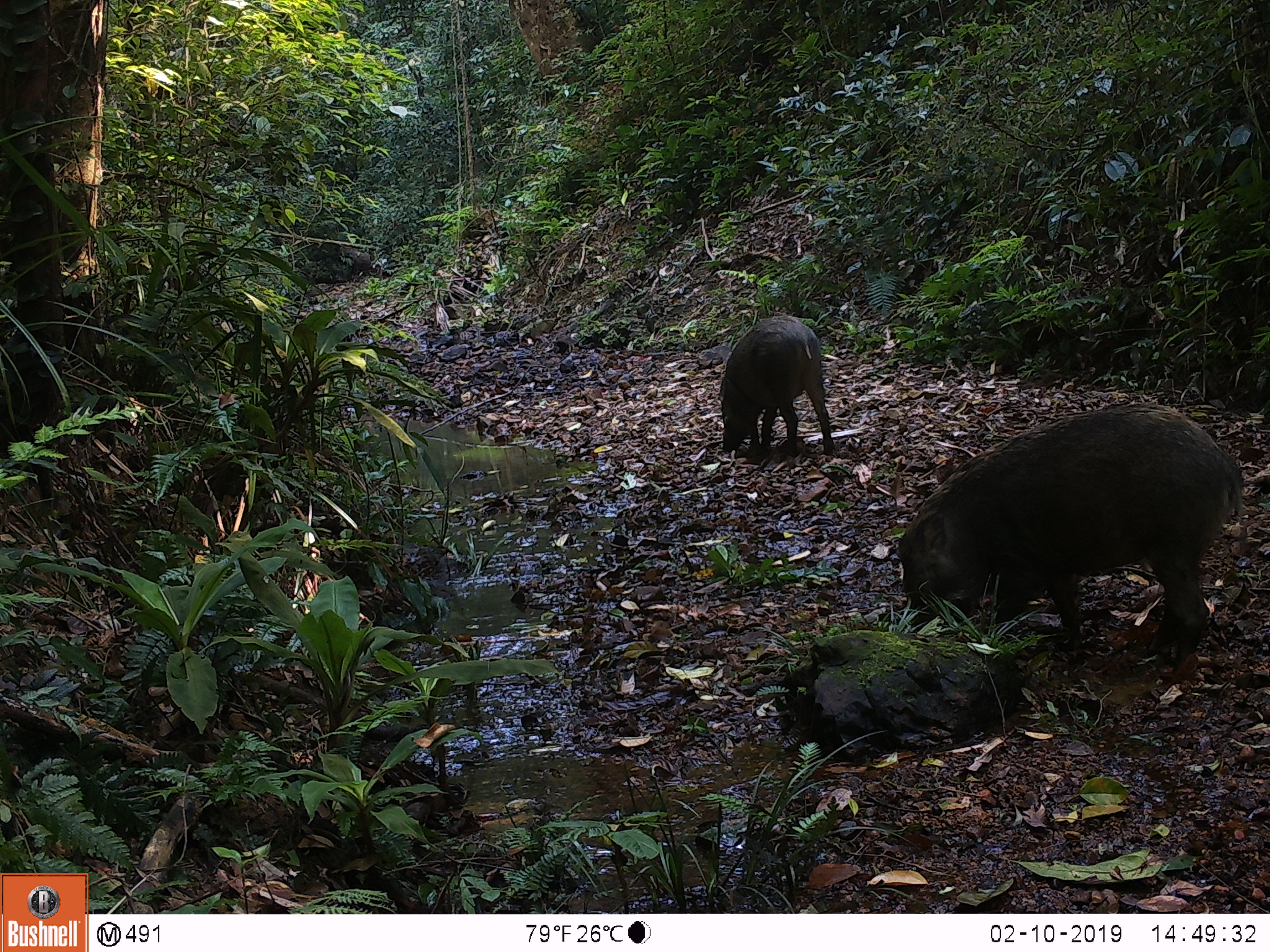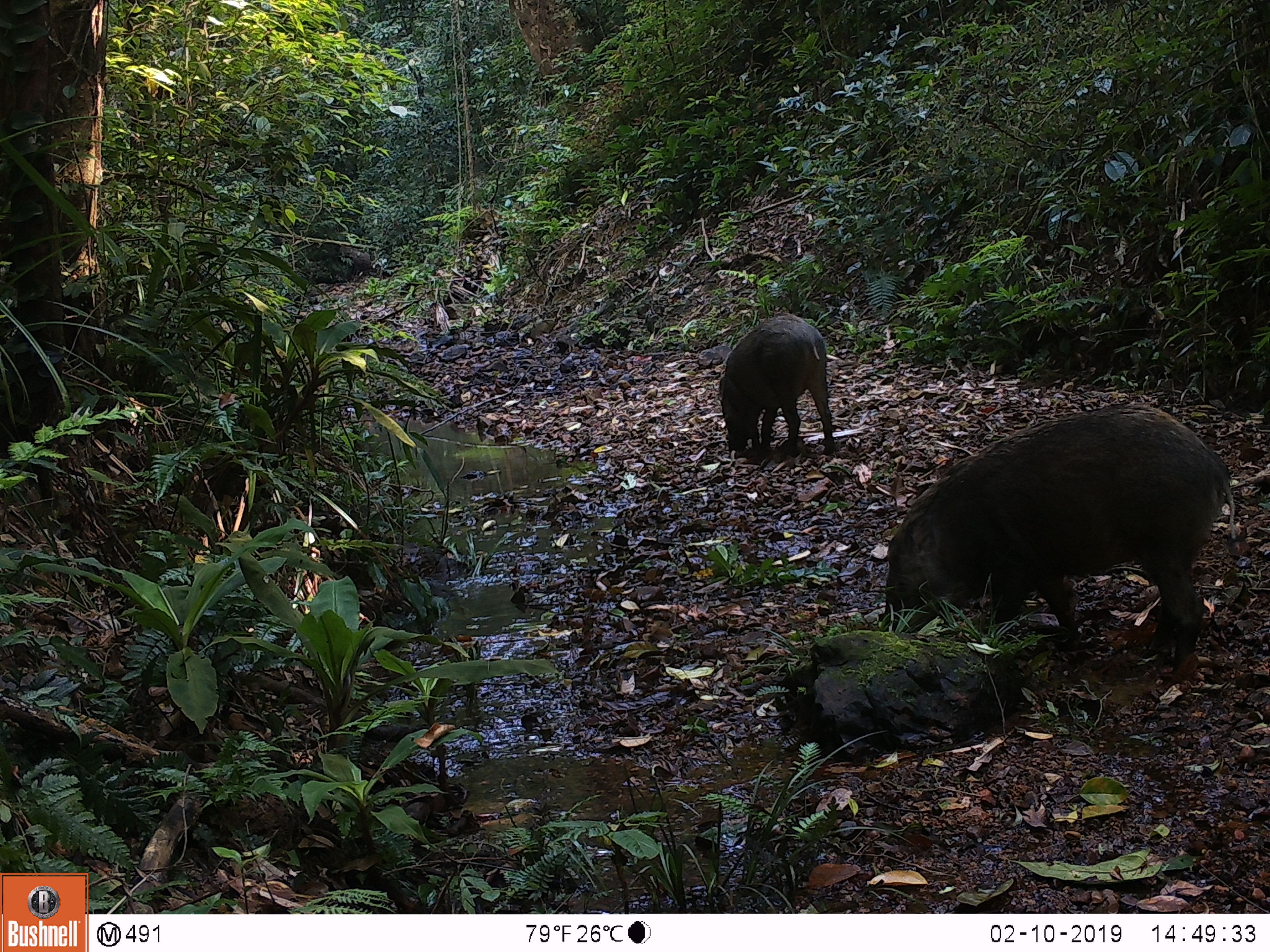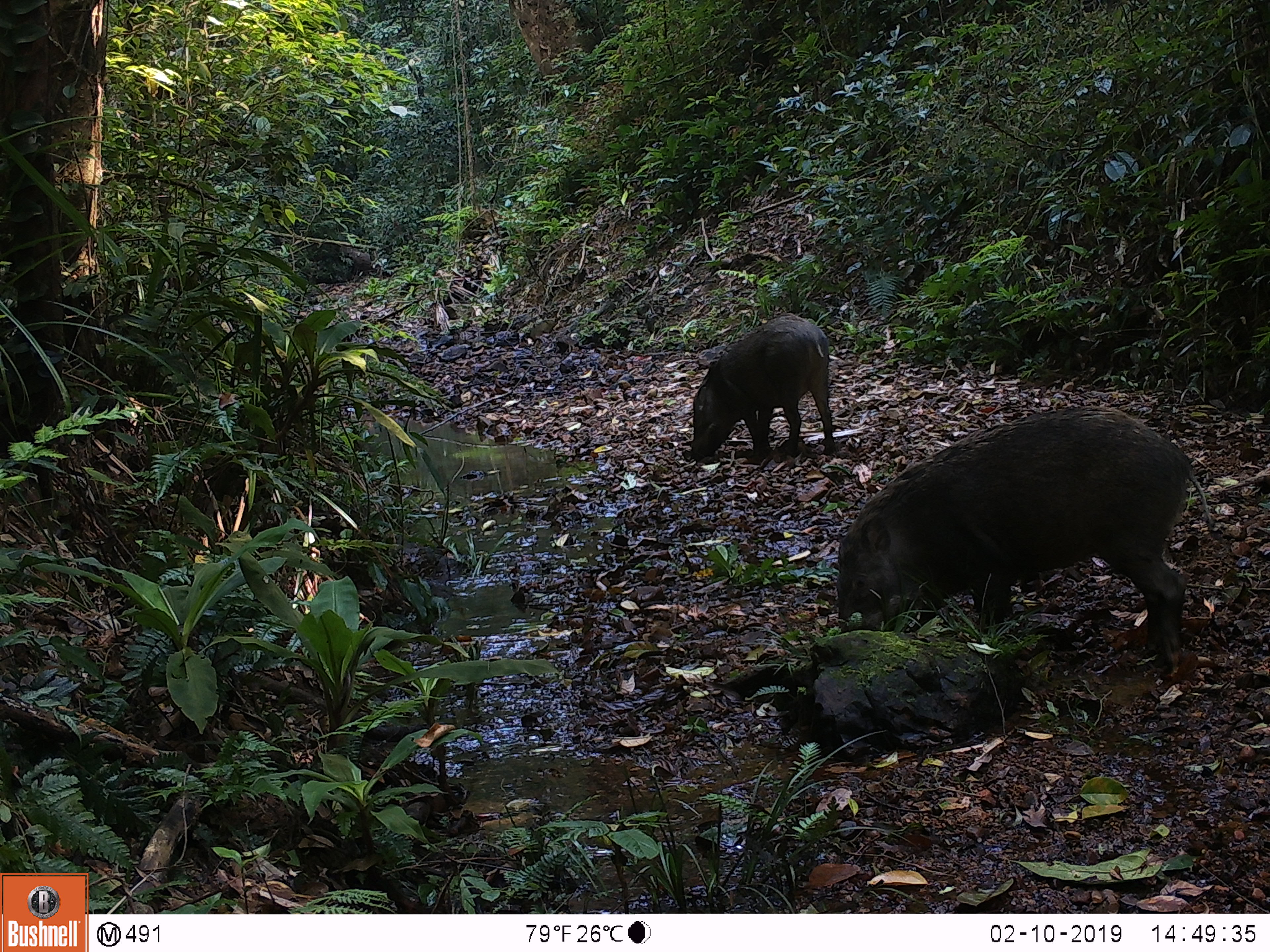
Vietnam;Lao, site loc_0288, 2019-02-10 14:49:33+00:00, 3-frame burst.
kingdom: Animalia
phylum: Chordata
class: Mammalia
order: Artiodactyla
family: Suidae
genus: Sus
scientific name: Sus scrofa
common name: eurasian wild pig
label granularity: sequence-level